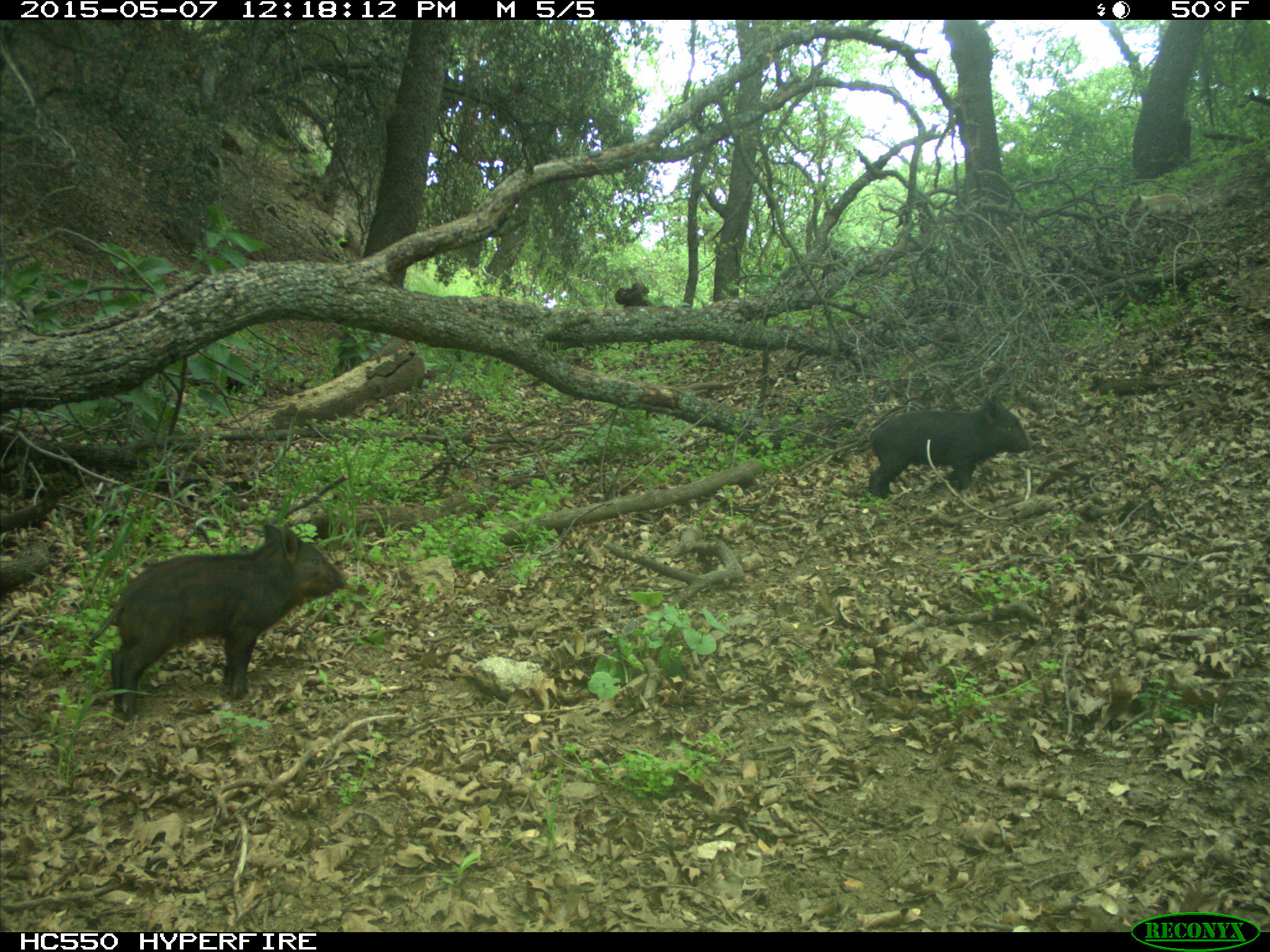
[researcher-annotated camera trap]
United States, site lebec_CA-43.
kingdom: Animalia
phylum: Chordata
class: Mammalia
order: Artiodactyla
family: Suidae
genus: Sus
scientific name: Sus scrofa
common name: wild boar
Sus scrofa (wild boar).